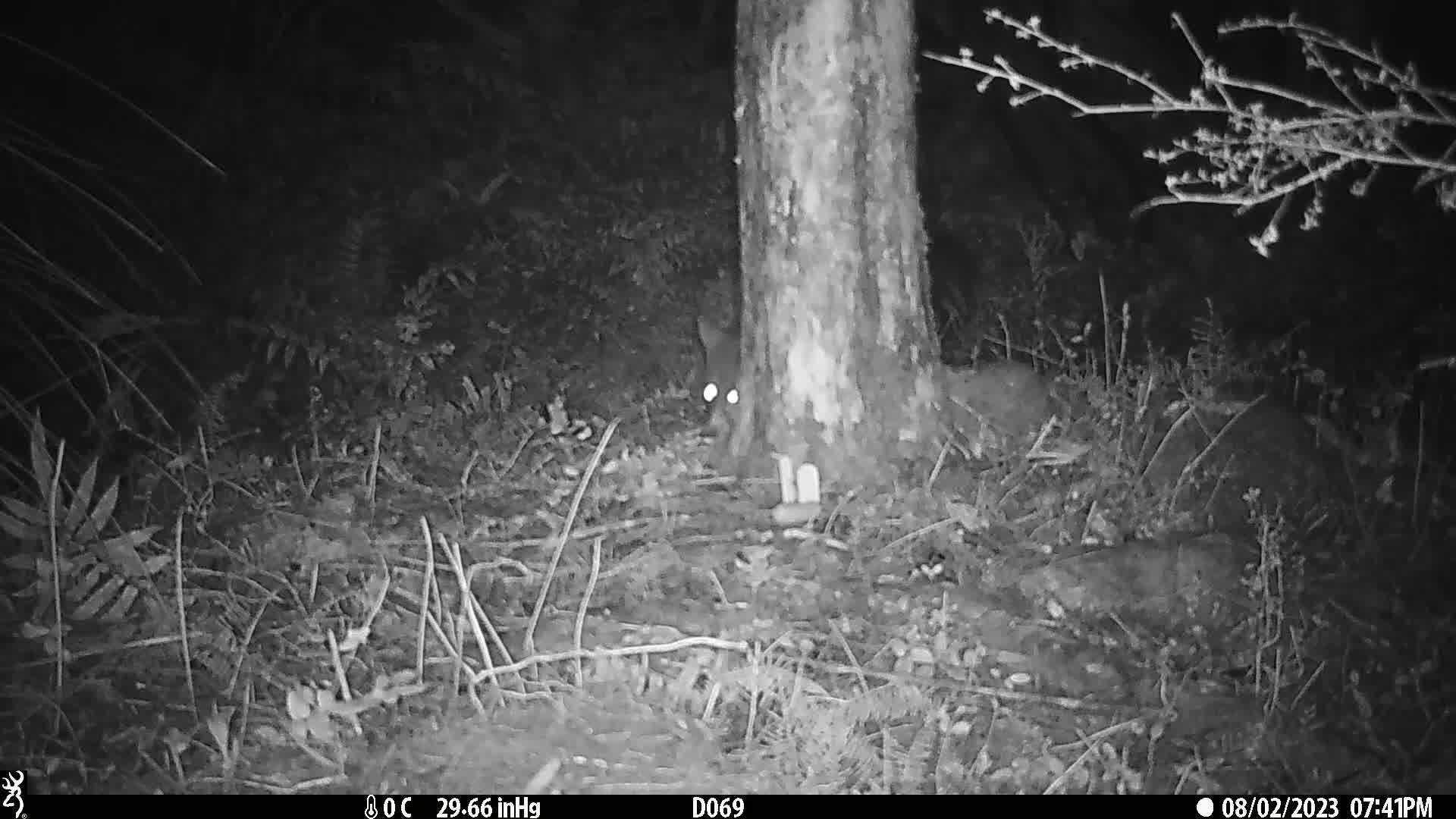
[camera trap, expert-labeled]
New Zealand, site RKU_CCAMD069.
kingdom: Animalia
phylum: Chordata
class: Mammalia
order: Diprotodontia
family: Phalangeridae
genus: Trichosurus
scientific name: Trichosurus vulpecula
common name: common brushtail possum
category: possum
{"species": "possum (common brushtail possum) (Trichosurus vulpecula)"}